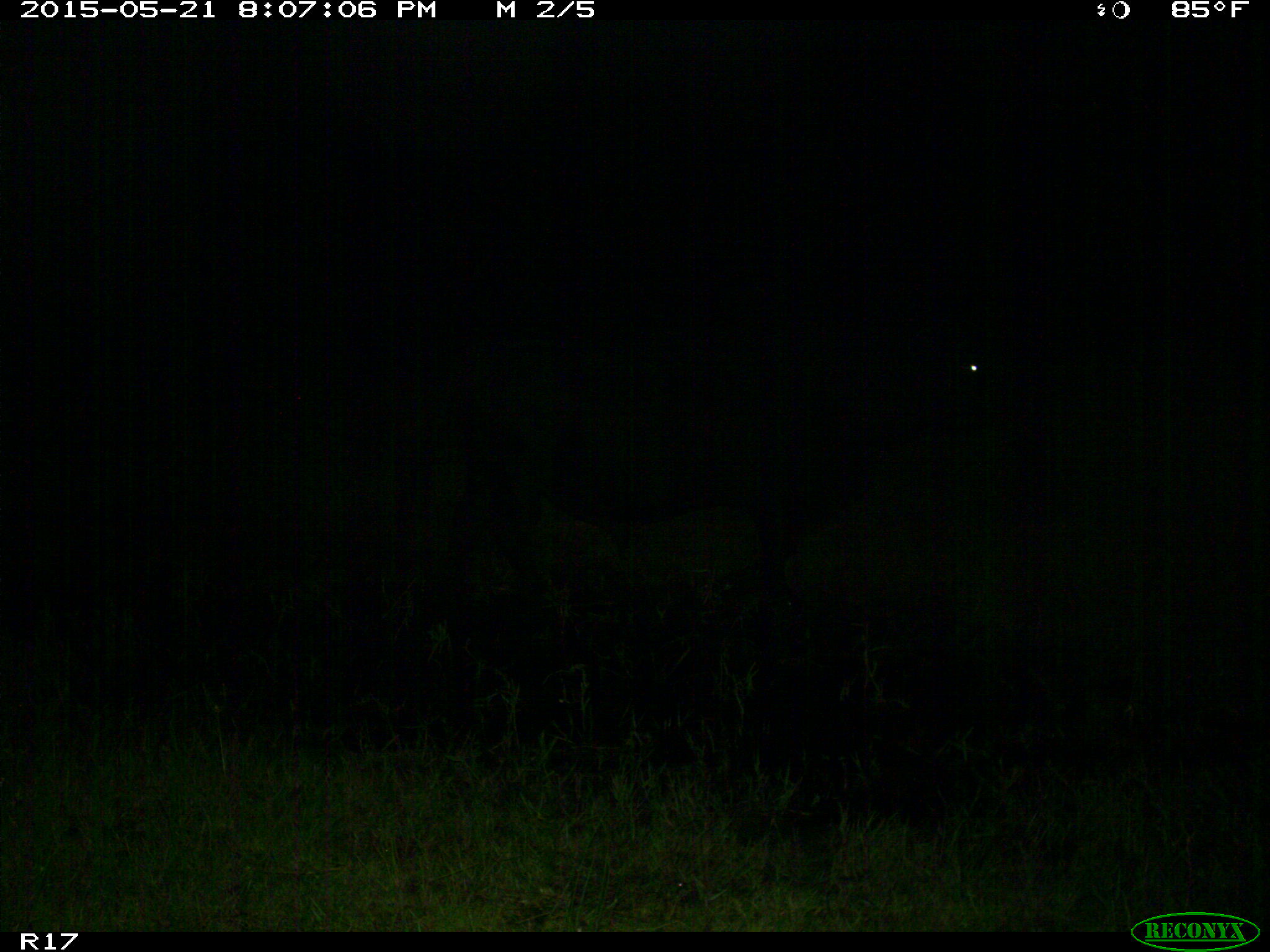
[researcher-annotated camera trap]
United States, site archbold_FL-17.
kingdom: Animalia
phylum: Chordata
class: Mammalia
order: Artiodactyla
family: Bovidae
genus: Bos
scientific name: Bos taurus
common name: domestic cow